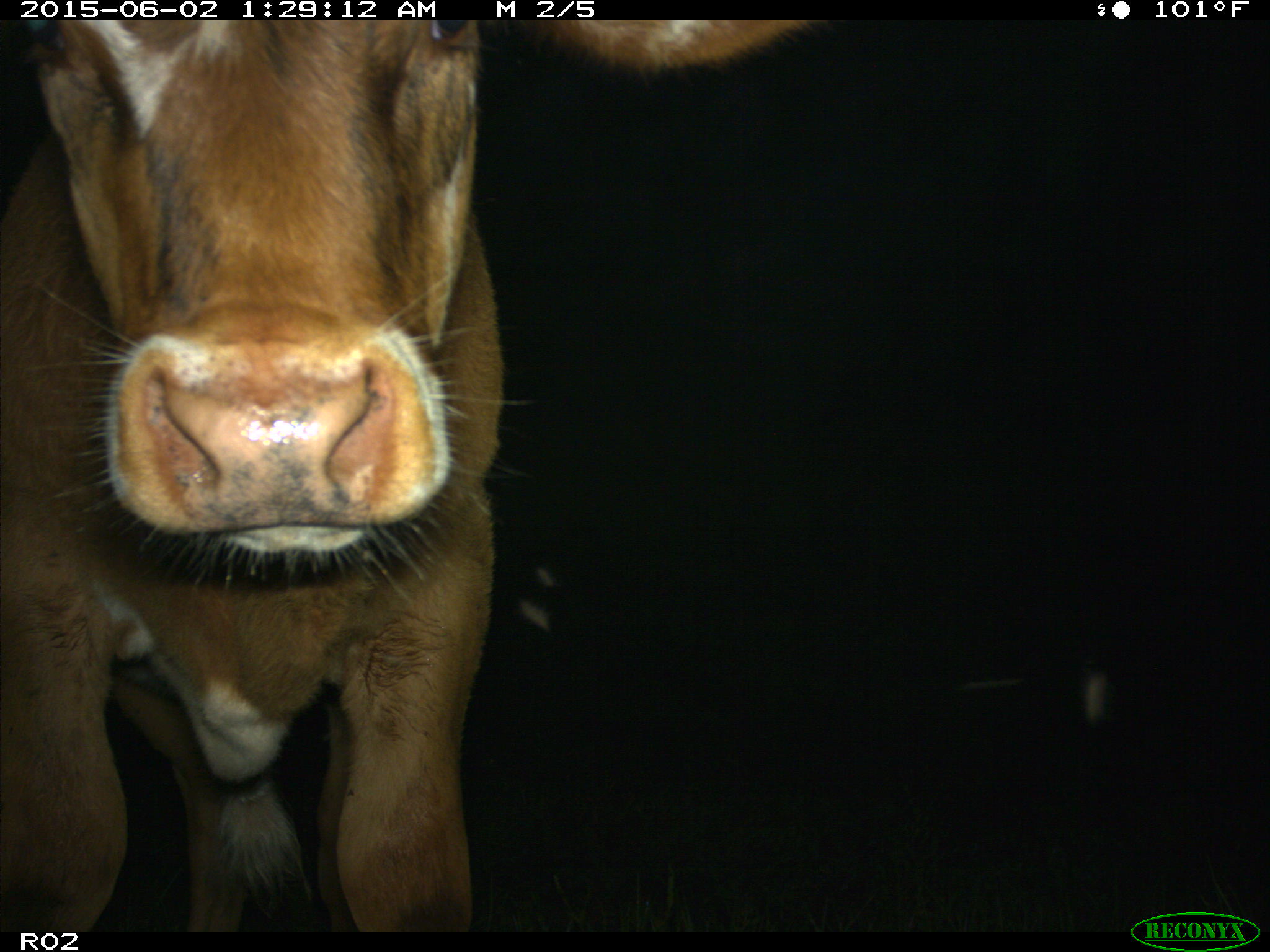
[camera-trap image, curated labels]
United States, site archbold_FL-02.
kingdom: Animalia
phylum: Chordata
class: Mammalia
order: Artiodactyla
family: Bovidae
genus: Bos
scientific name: Bos taurus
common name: domestic cow